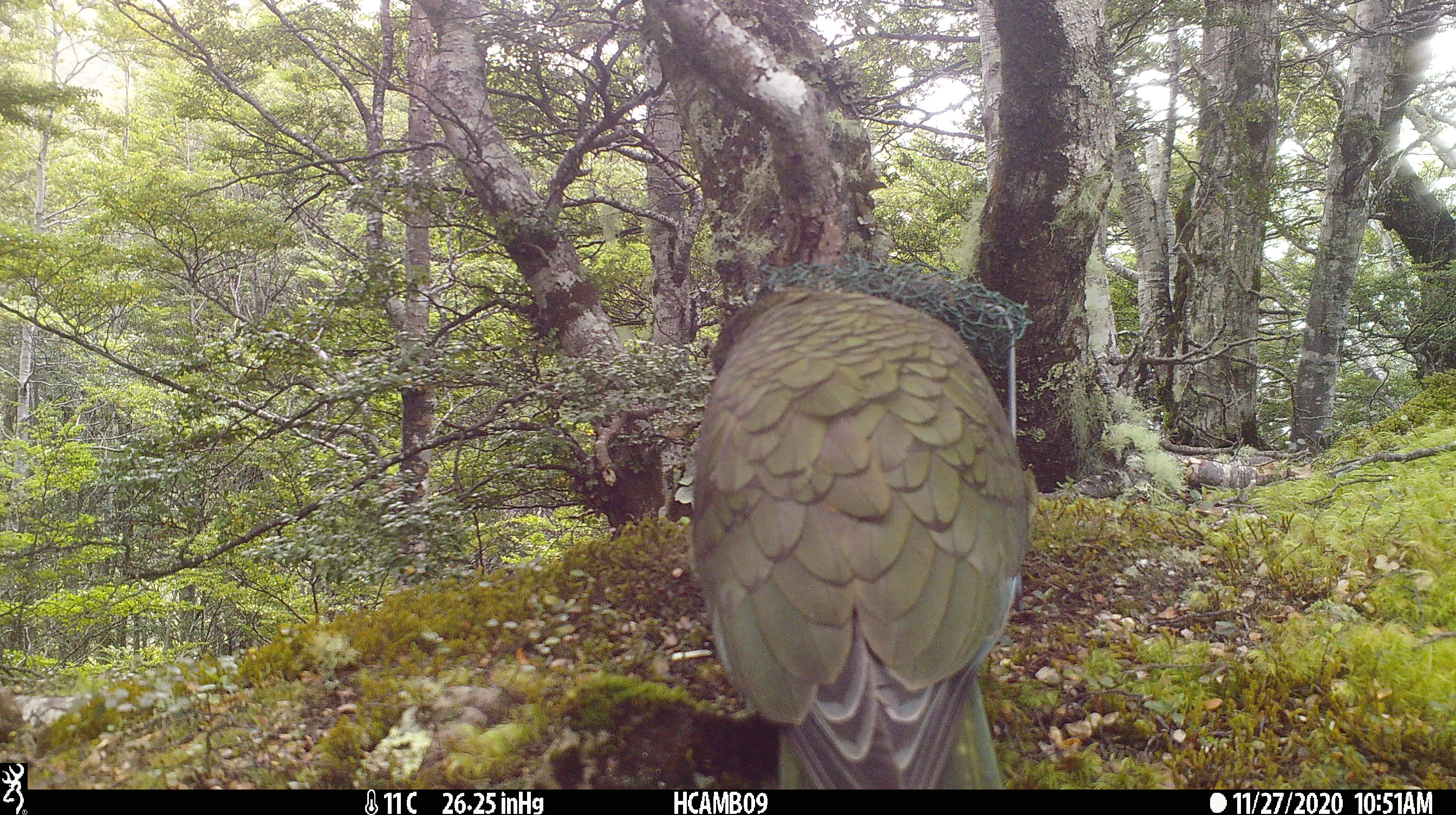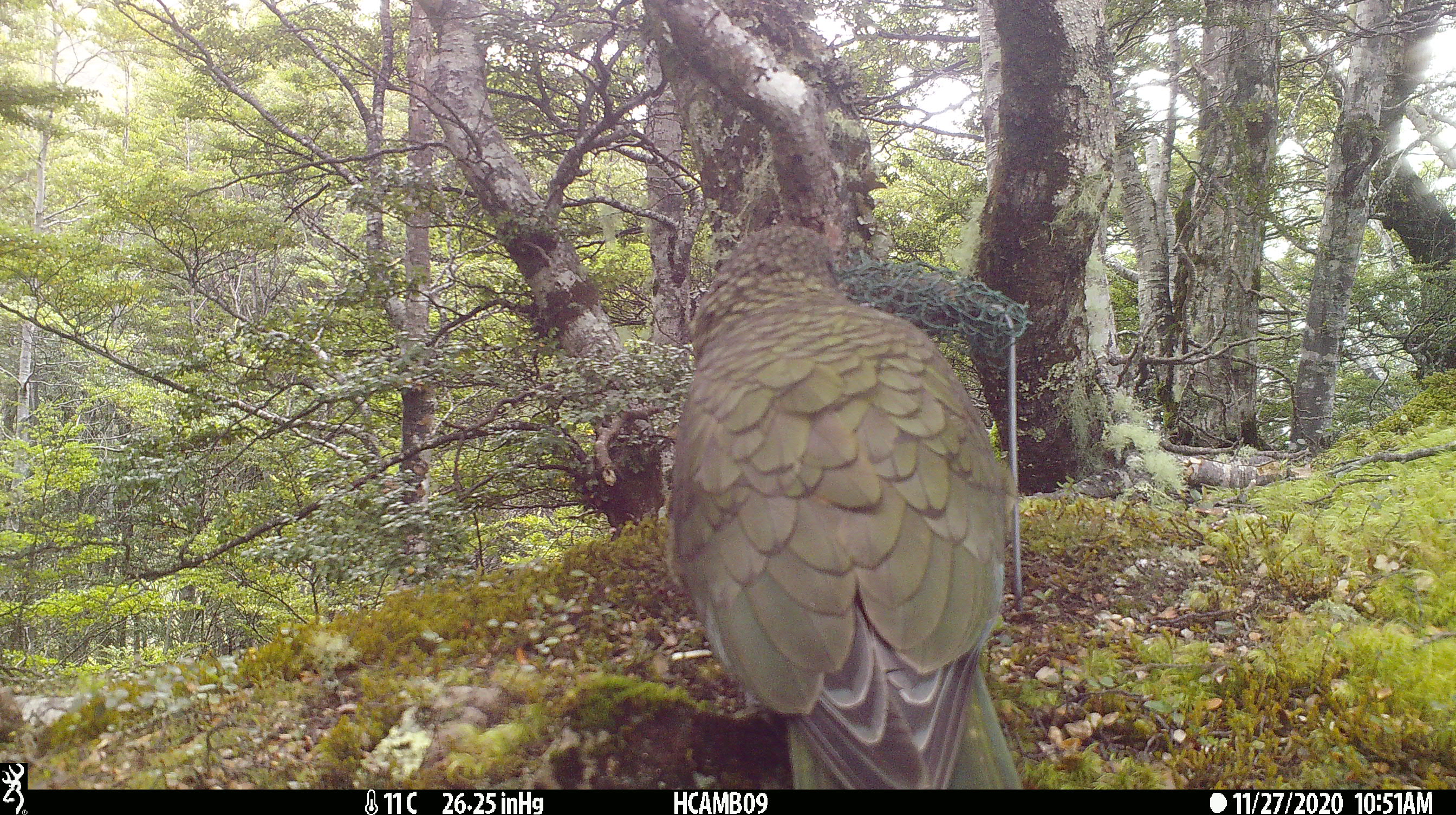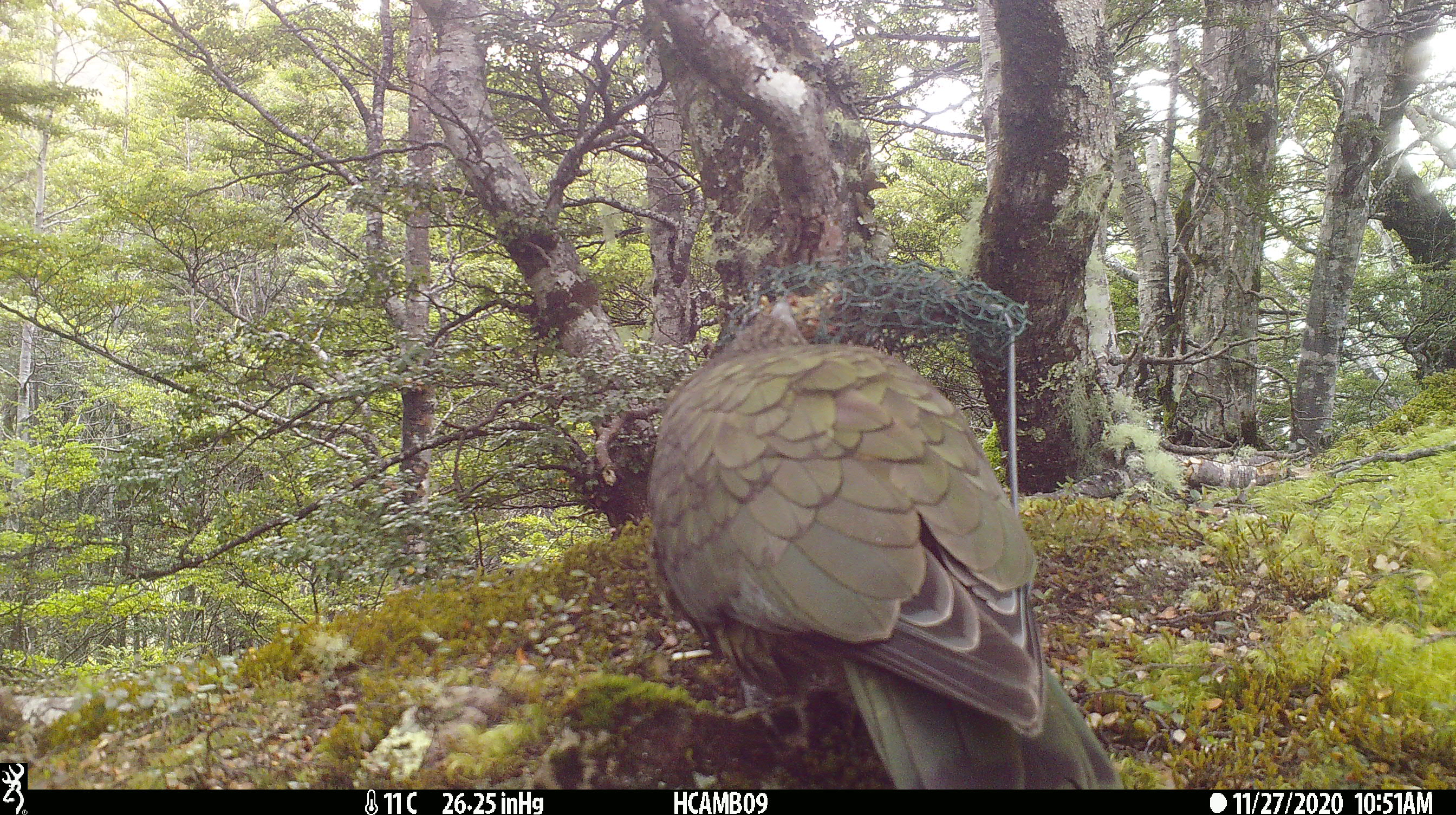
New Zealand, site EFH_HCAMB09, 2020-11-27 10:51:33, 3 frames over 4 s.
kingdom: Animalia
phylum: Chordata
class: Aves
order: Psittaciformes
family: Strigopidae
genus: Nestor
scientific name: Nestor notabilis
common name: kea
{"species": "kea (Nestor notabilis)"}